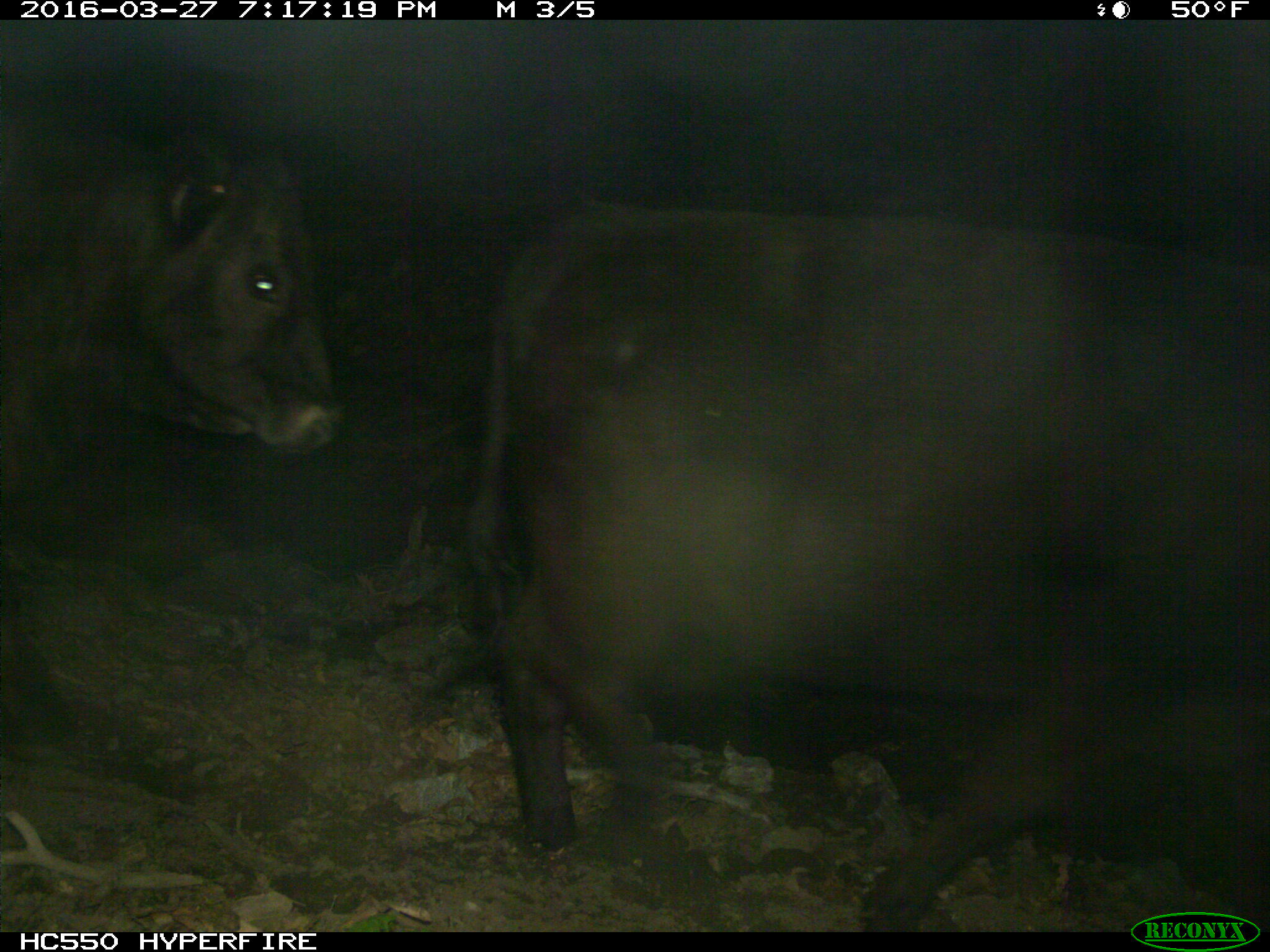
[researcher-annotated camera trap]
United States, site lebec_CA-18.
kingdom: Animalia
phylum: Chordata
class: Mammalia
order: Artiodactyla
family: Bovidae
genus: Bos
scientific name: Bos taurus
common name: domestic cow